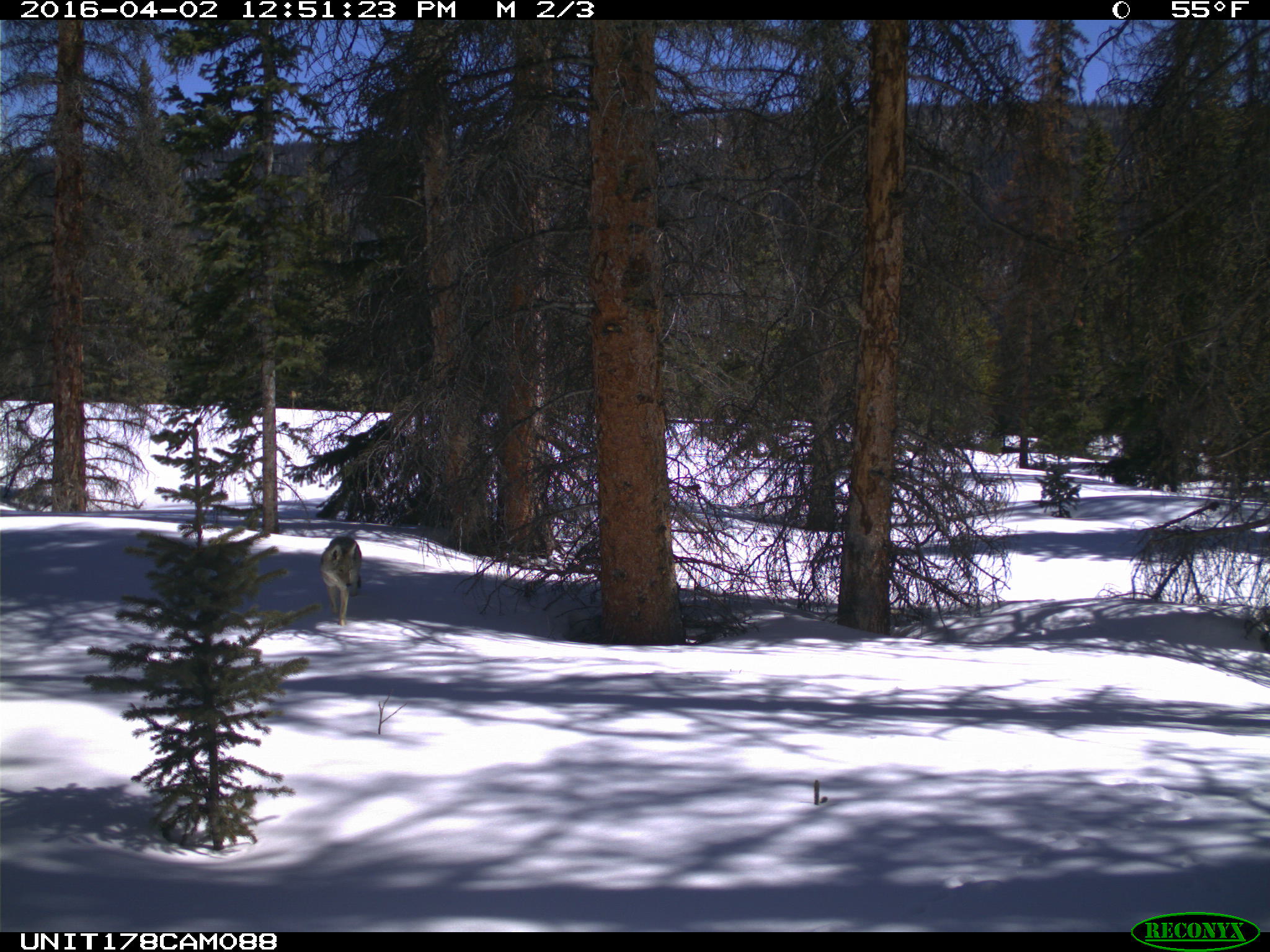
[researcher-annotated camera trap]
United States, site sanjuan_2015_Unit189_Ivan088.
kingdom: Animalia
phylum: Chordata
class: Mammalia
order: Carnivora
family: Canidae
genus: Canis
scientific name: Canis latrans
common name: coyote